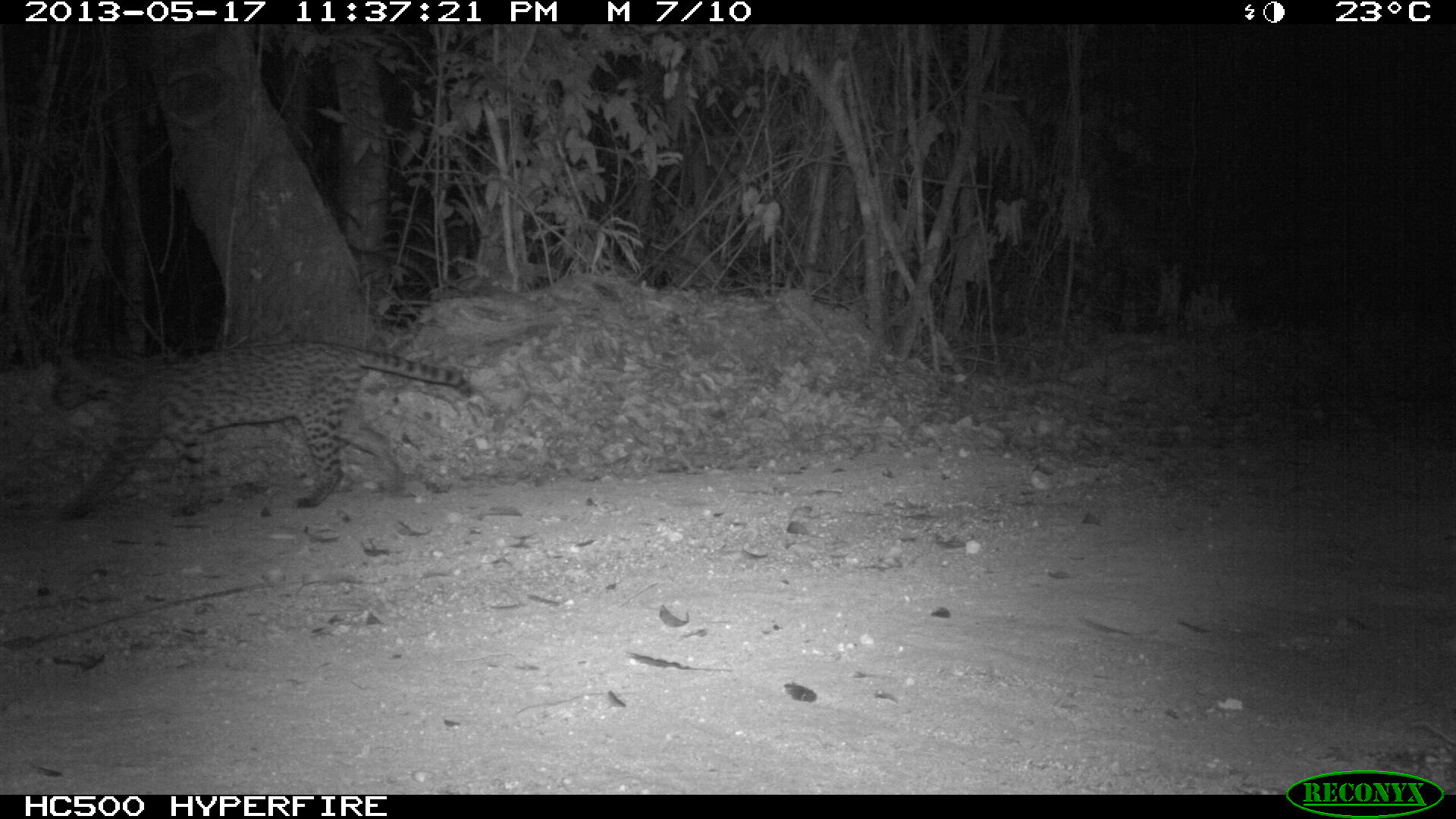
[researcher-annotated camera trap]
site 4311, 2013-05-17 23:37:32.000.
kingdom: Animalia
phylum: Chordata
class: Mammalia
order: Carnivora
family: Felidae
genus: Leopardus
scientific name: Leopardus pardalis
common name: ocelot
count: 1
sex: female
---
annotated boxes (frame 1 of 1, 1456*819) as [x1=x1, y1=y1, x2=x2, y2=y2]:
leopardus pardalis: [x1=45, y1=337, x2=473, y2=523]